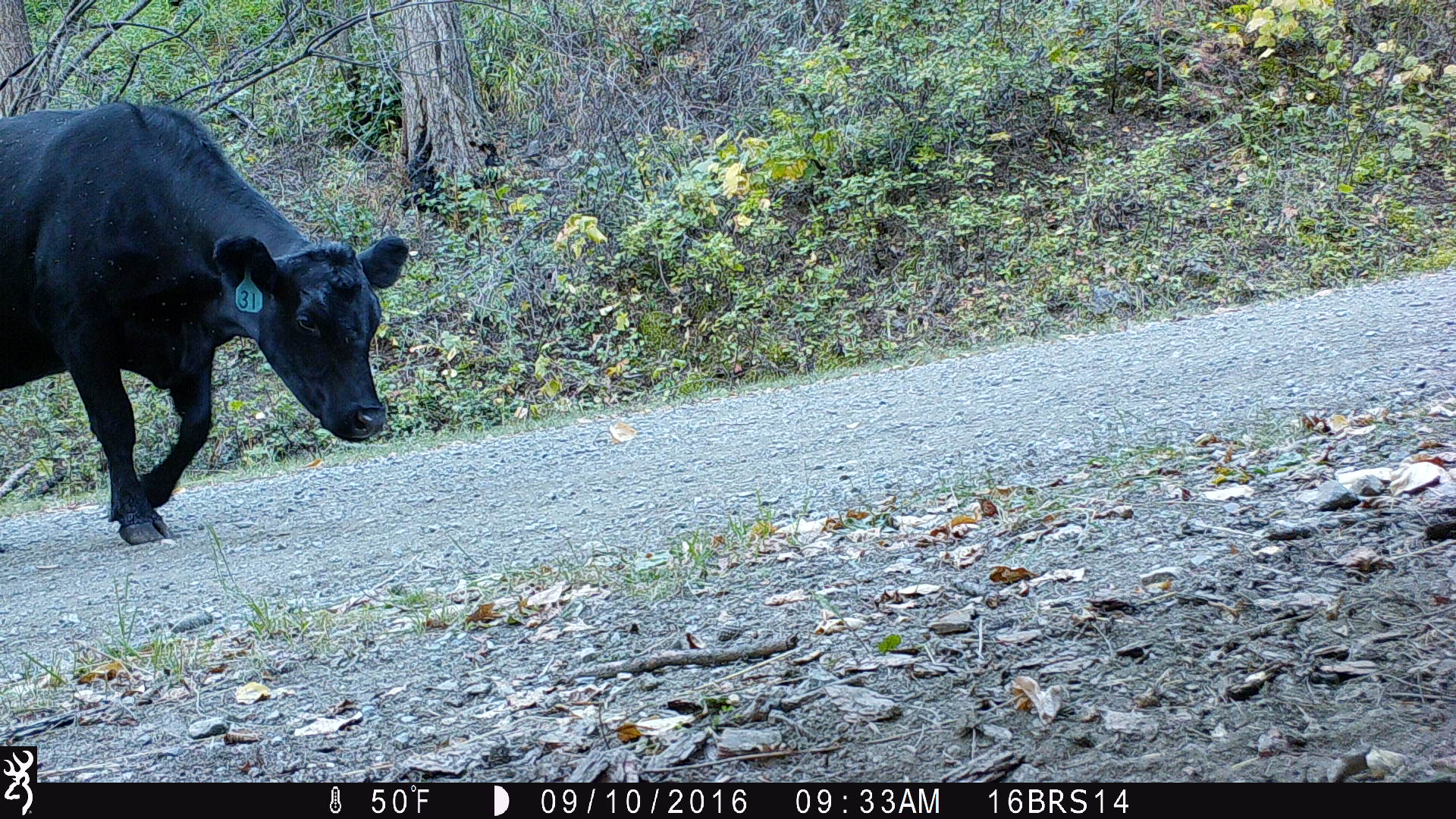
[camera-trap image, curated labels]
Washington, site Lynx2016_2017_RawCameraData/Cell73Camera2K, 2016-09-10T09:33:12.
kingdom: Animalia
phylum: Chordata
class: Mammalia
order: Artiodactyla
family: Bovidae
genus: Bos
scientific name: Bos taurus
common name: domestic cattle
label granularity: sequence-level